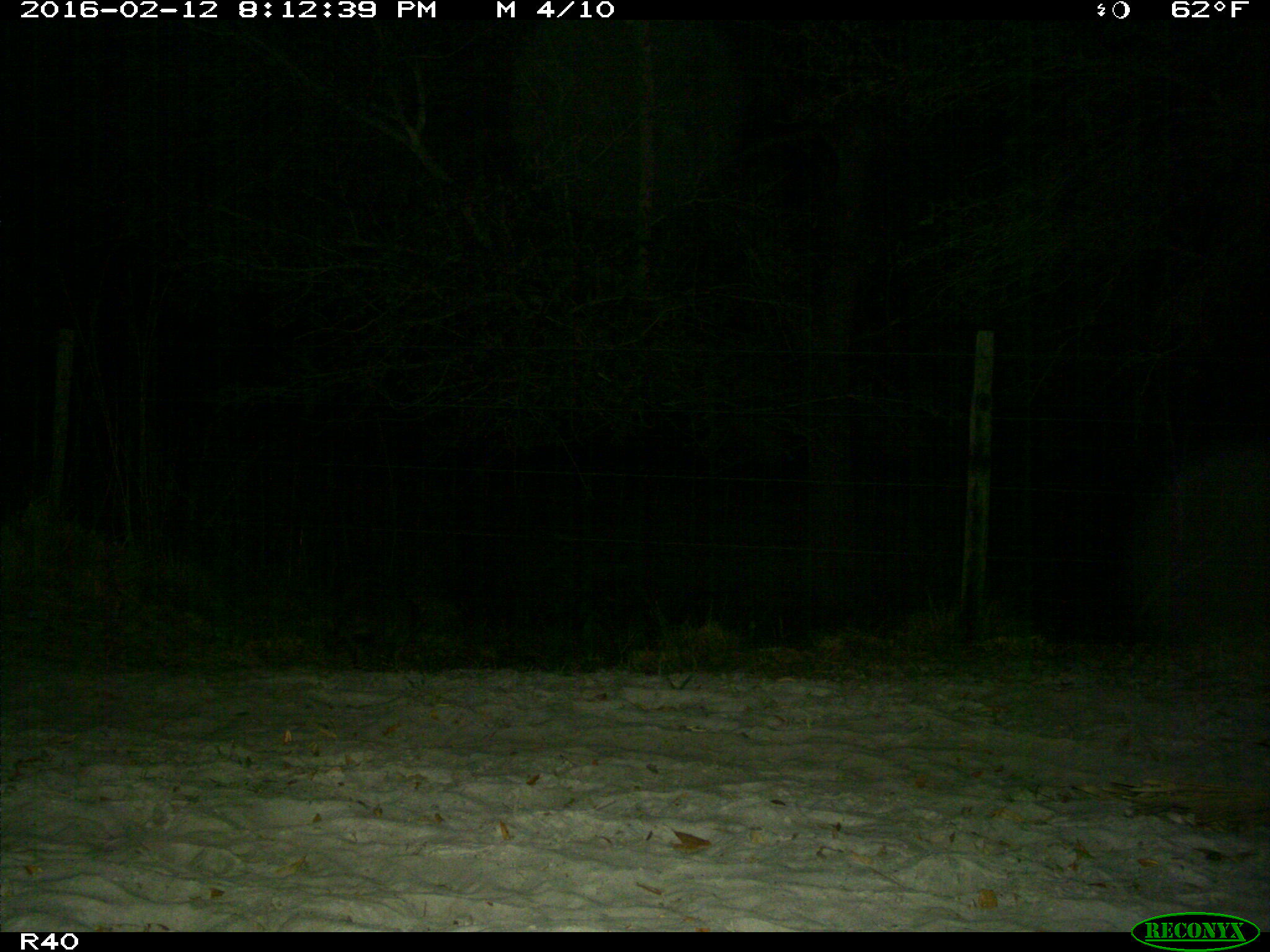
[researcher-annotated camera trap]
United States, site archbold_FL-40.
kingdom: Animalia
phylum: Chordata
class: Mammalia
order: Carnivora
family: Procyonidae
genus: Procyon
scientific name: Procyon lotor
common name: common raccoon